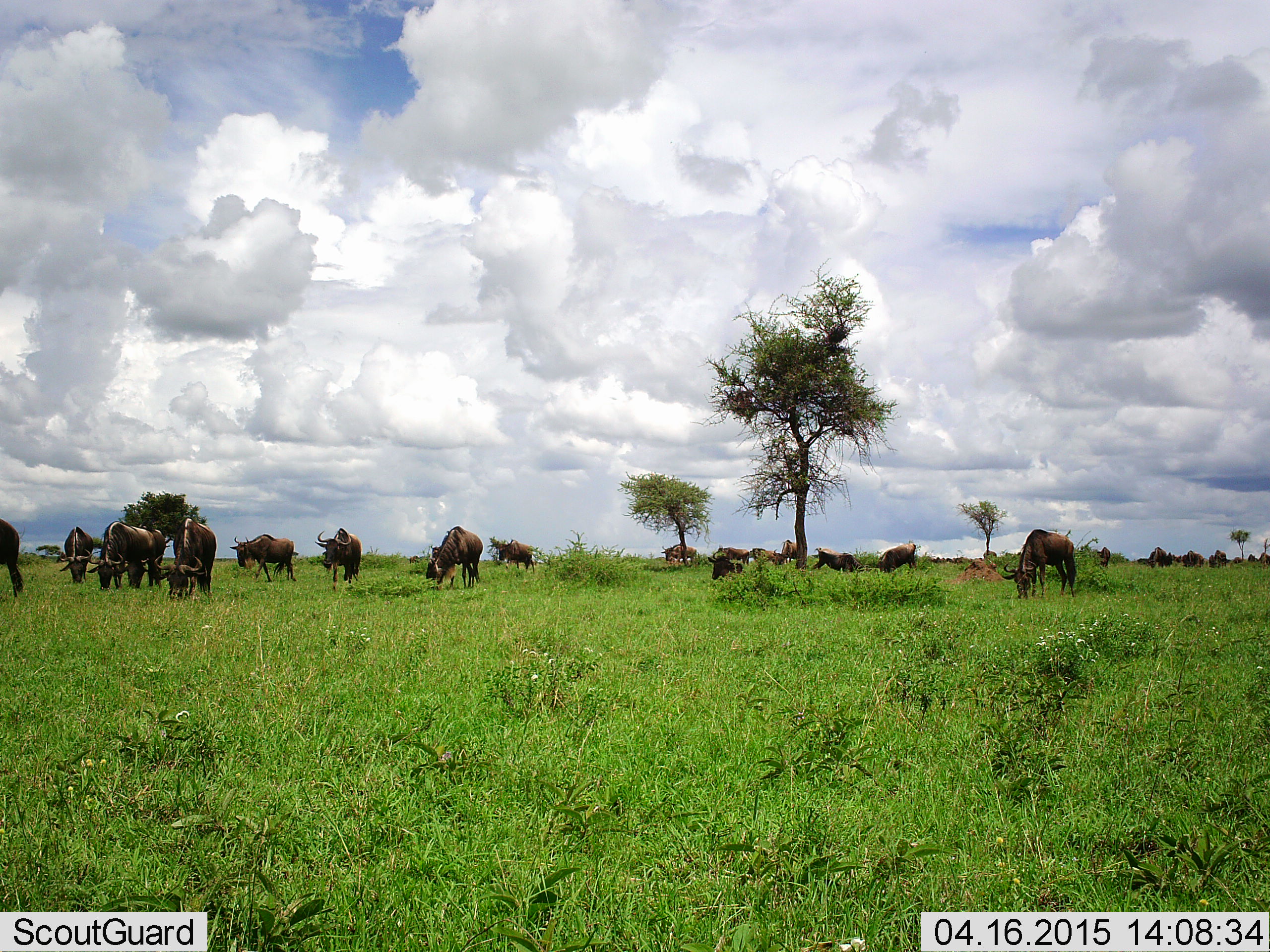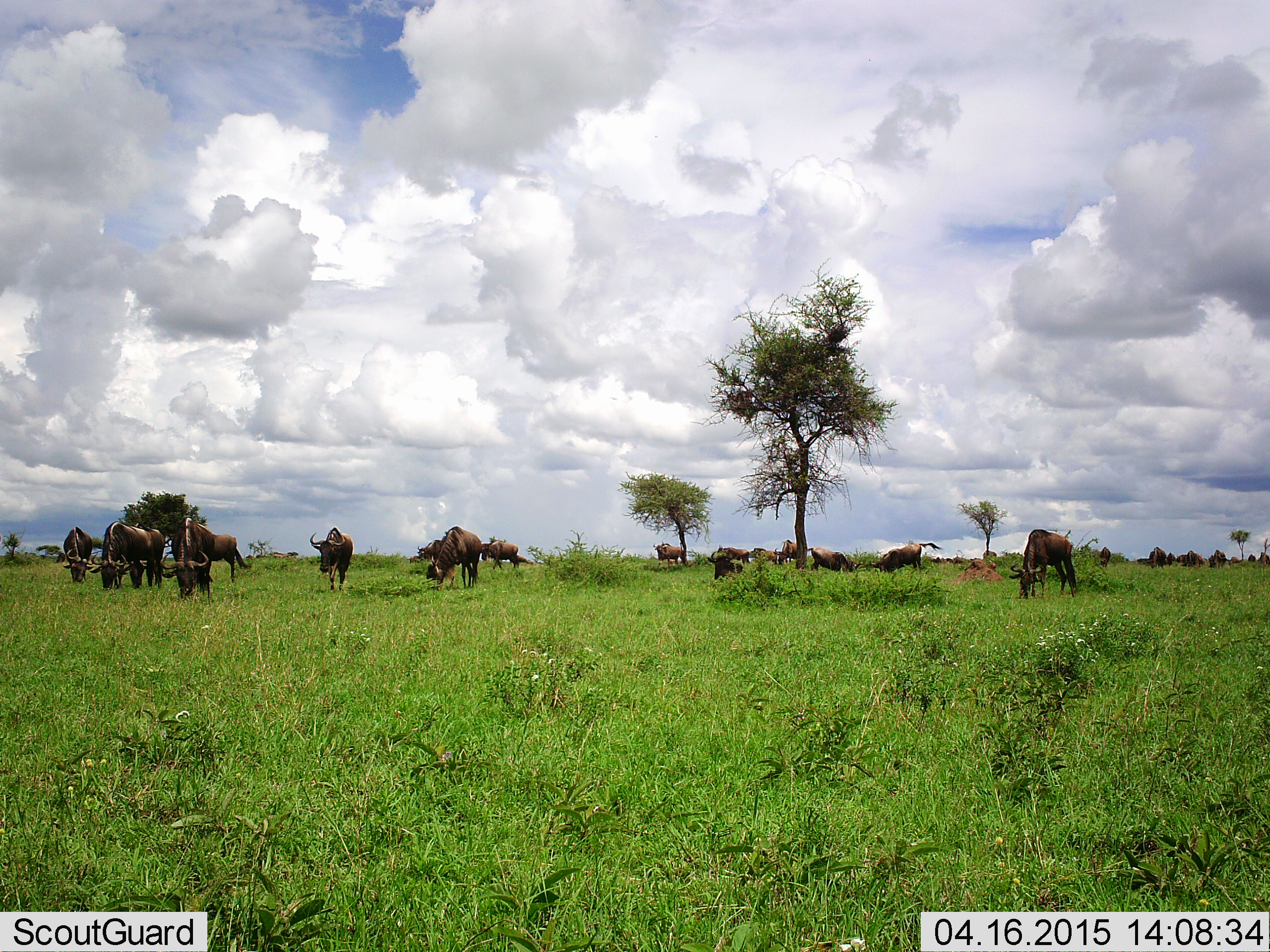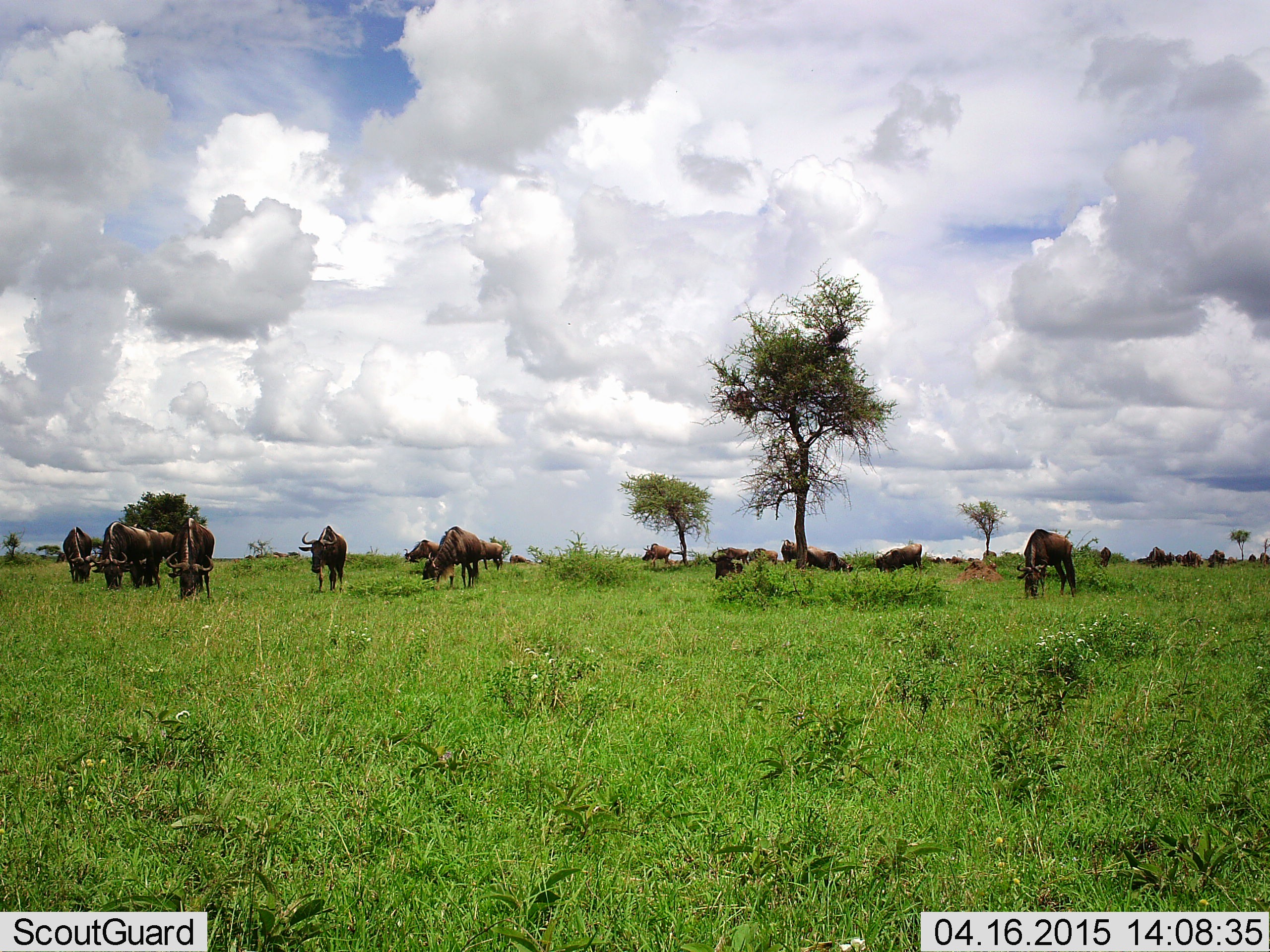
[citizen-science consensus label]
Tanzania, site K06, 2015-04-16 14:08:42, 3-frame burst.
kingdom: Animalia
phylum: Chordata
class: Mammalia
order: Artiodactyla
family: Bovidae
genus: Connochaetes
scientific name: Connochaetes taurinus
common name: blue wildebeest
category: wildebeest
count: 11-50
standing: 30%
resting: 10%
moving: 10%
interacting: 10%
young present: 0%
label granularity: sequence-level